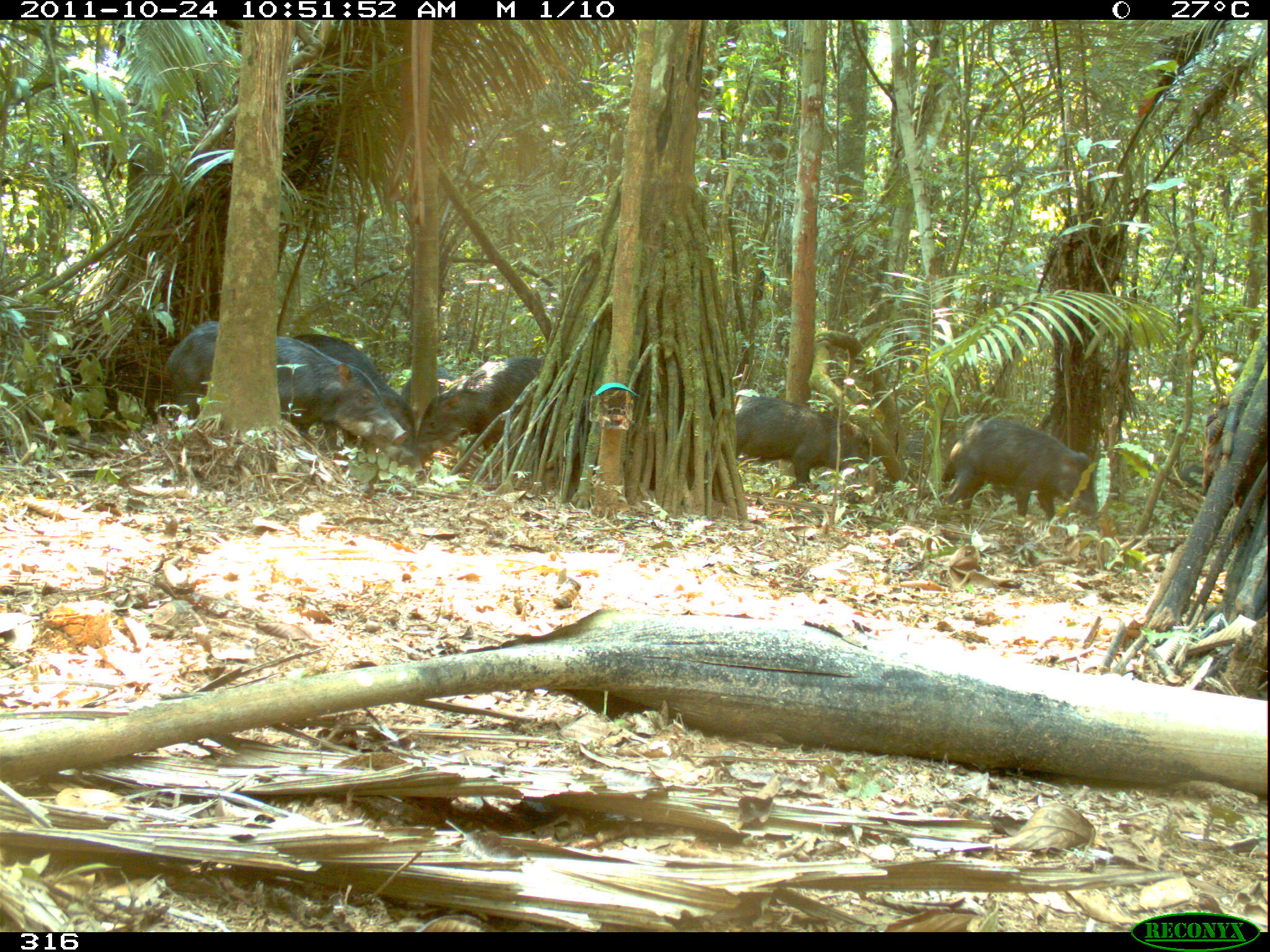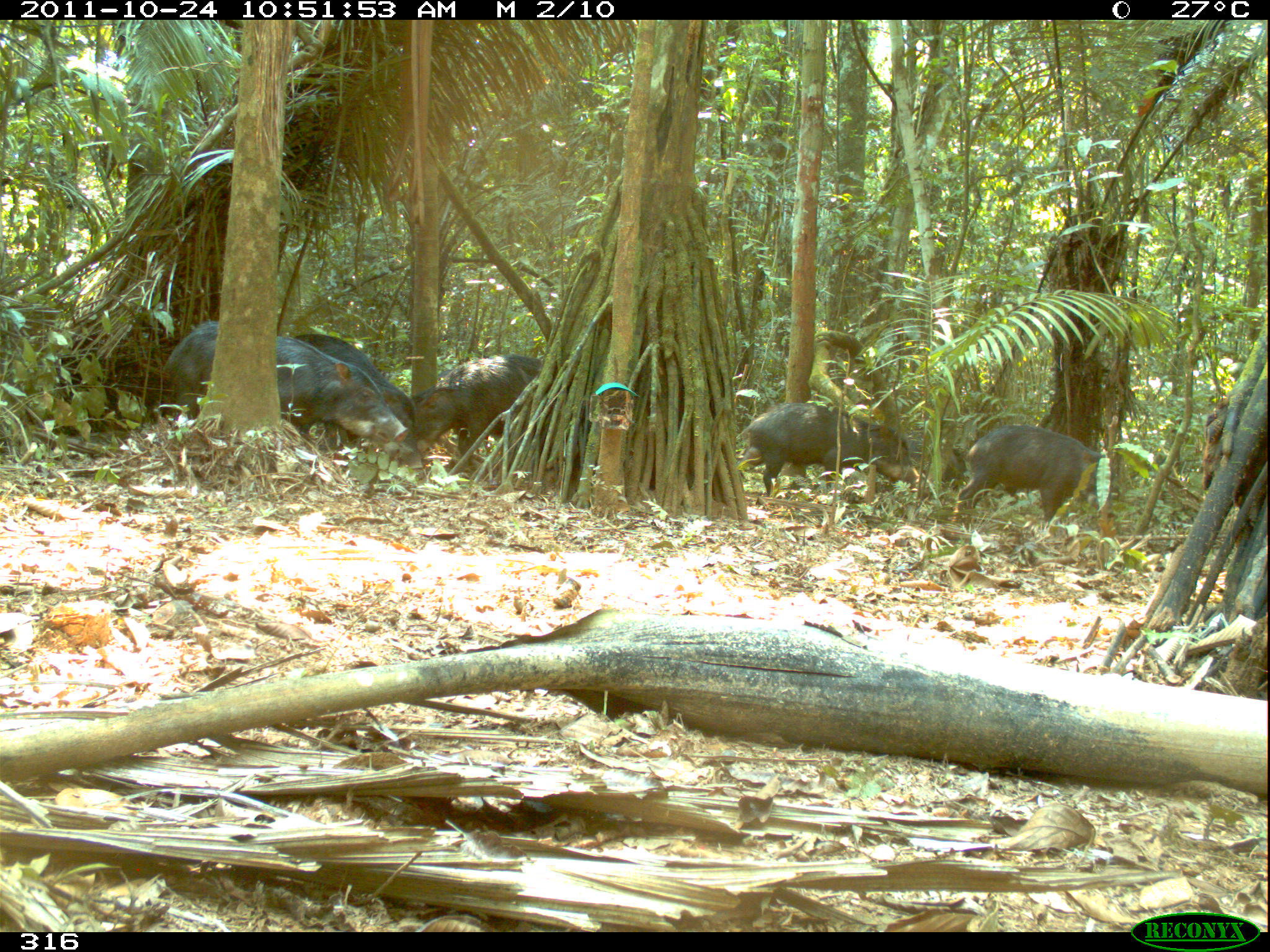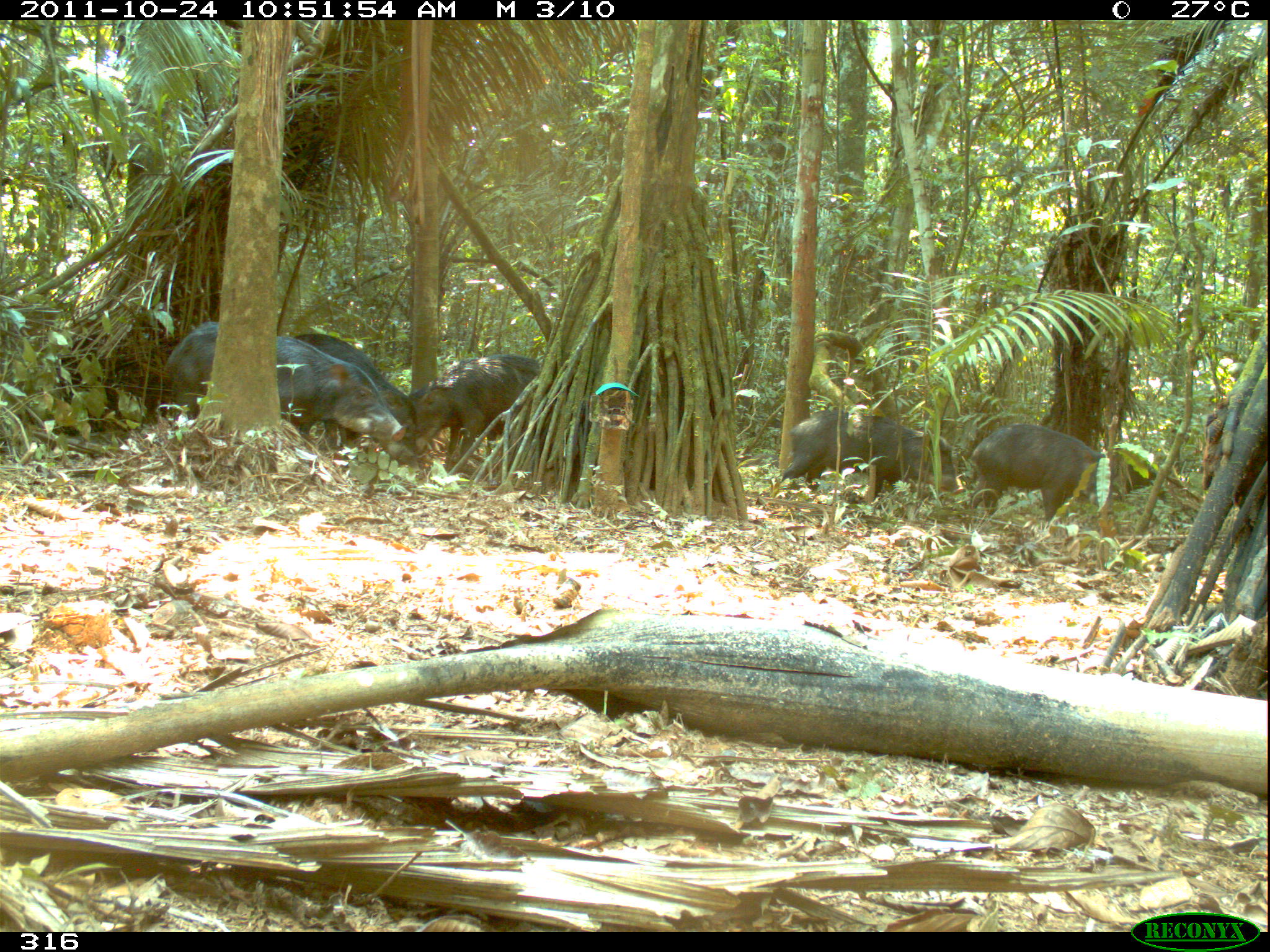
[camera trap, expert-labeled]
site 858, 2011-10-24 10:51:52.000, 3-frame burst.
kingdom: Animalia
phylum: Chordata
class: Mammalia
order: Artiodactyla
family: Tayassuidae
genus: Tayassu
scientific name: Tayassu pecari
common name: white-lipped peccary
Tayassu pecari (white-lipped peccary).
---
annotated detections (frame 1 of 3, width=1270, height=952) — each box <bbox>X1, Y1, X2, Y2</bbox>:
tayassu pecari: <bbox>163, 319, 404, 450</bbox>; <bbox>287, 333, 424, 481</bbox>; <bbox>939, 416, 1099, 531</bbox>; <bbox>407, 354, 544, 462</bbox>; <bbox>733, 394, 874, 490</bbox>; <bbox>398, 365, 462, 417</bbox>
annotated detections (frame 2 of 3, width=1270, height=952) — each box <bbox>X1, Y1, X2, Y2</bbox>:
tayassu pecari: <bbox>158, 318, 408, 443</bbox>; <bbox>290, 332, 424, 470</bbox>; <bbox>952, 422, 1119, 529</bbox>; <bbox>738, 400, 919, 497</bbox>; <bbox>408, 354, 545, 477</bbox>; <bbox>437, 369, 451, 378</bbox>